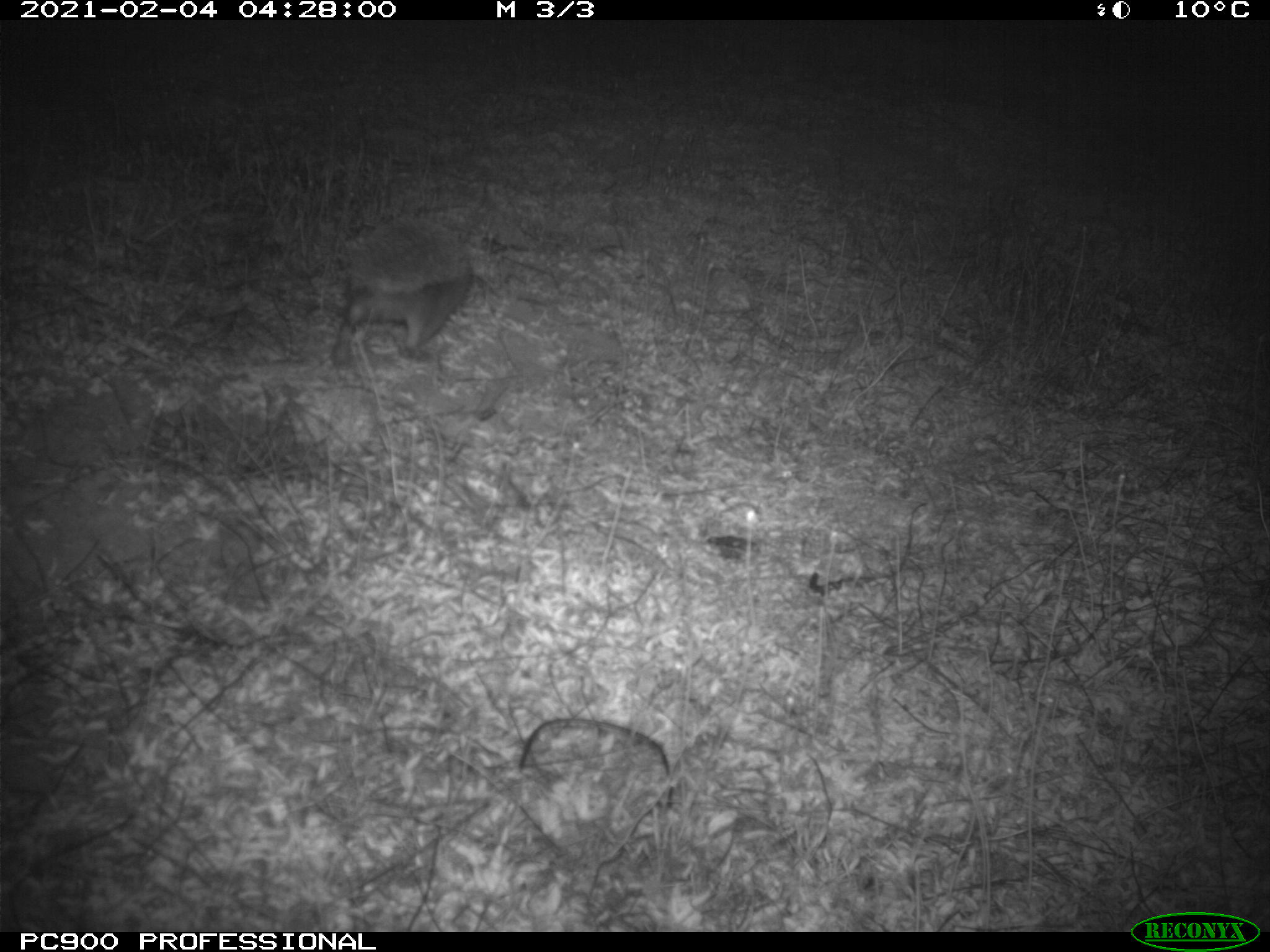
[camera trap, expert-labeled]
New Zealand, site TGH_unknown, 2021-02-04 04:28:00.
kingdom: Animalia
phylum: Chordata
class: Mammalia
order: Eulipotyphla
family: Erinaceidae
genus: Erinaceus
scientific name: Erinaceus europaeus europaeus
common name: european hedgehog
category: hedgehog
Hedgehog (european hedgehog) (Erinaceus europaeus europaeus).